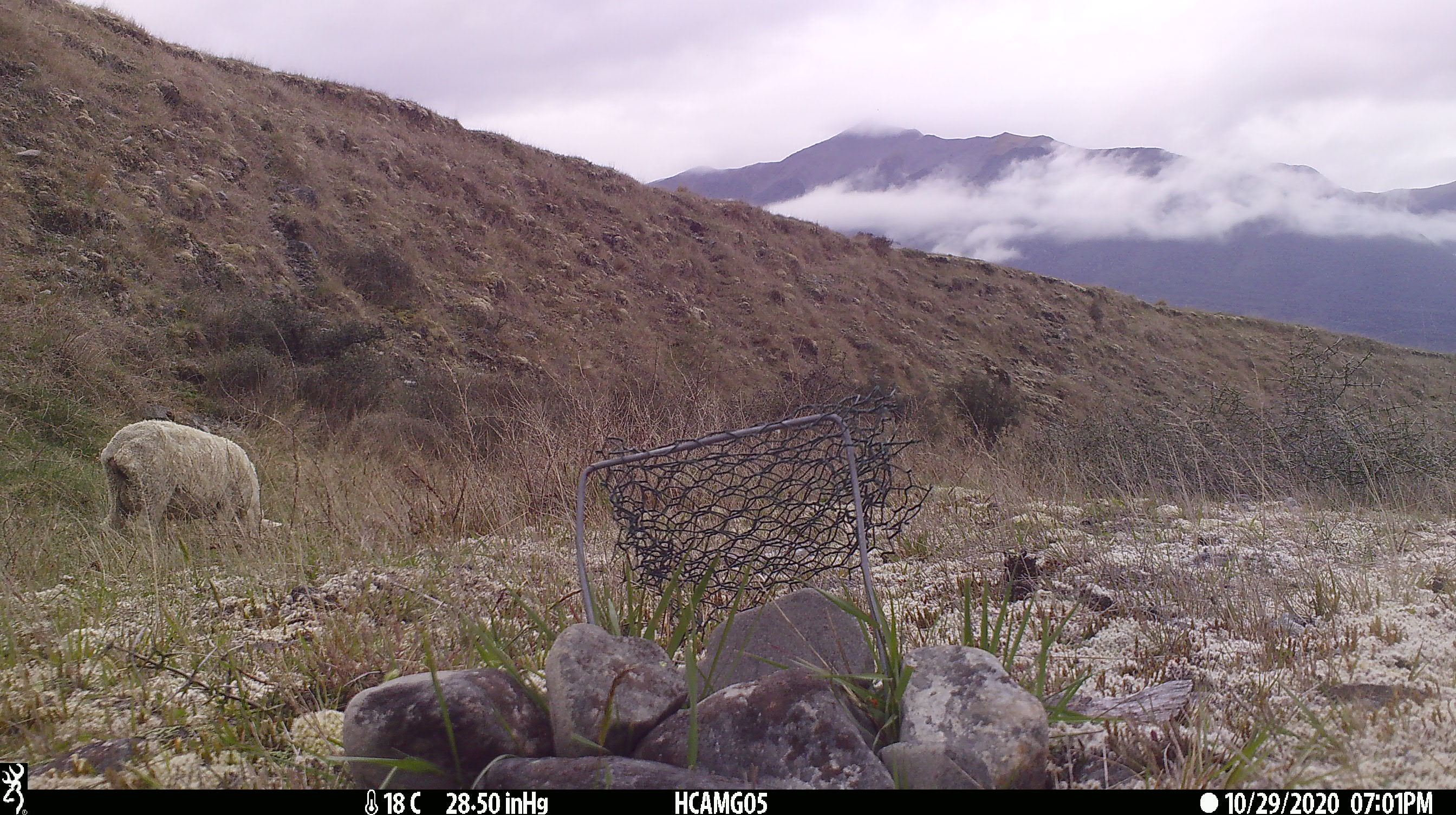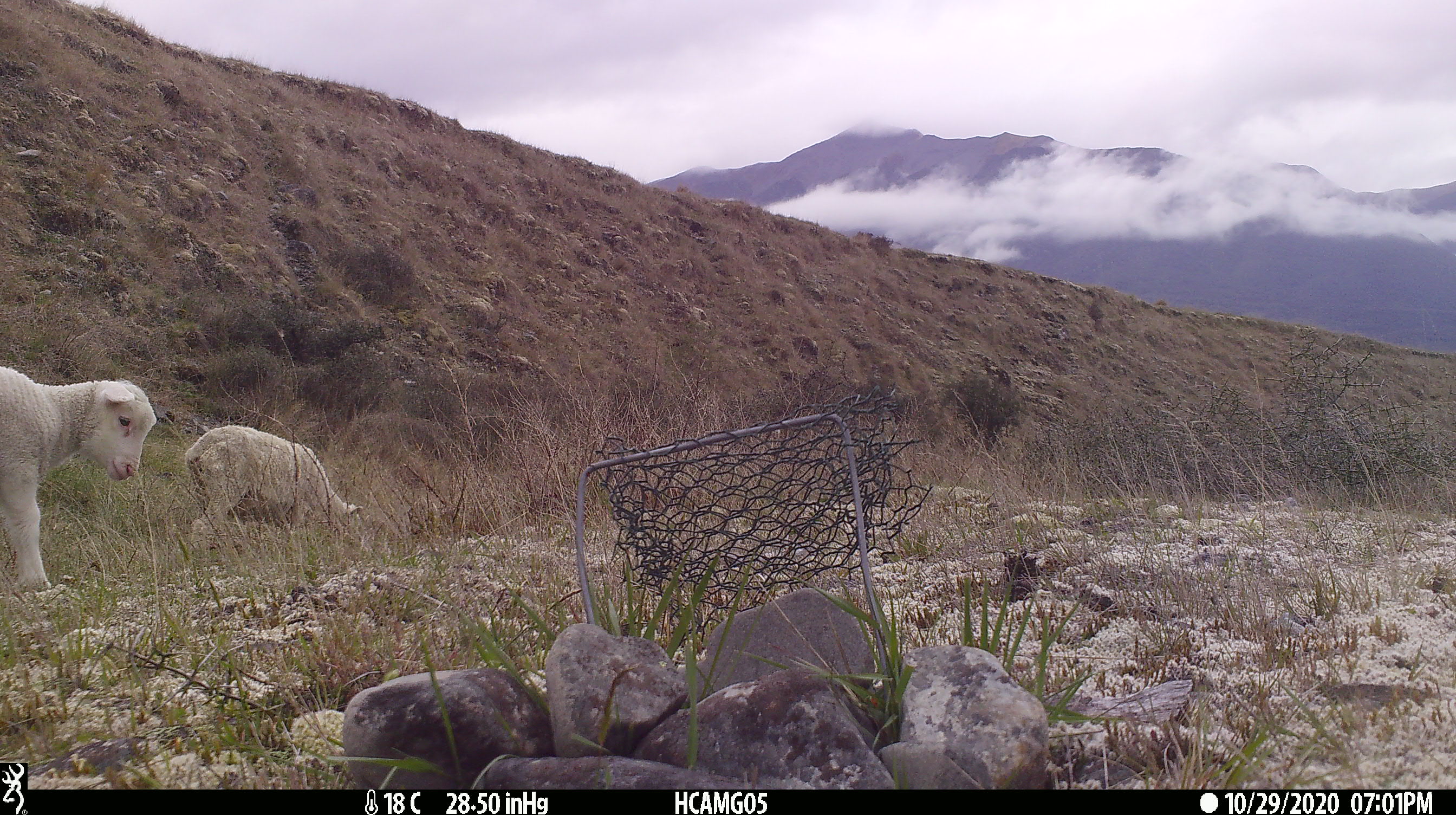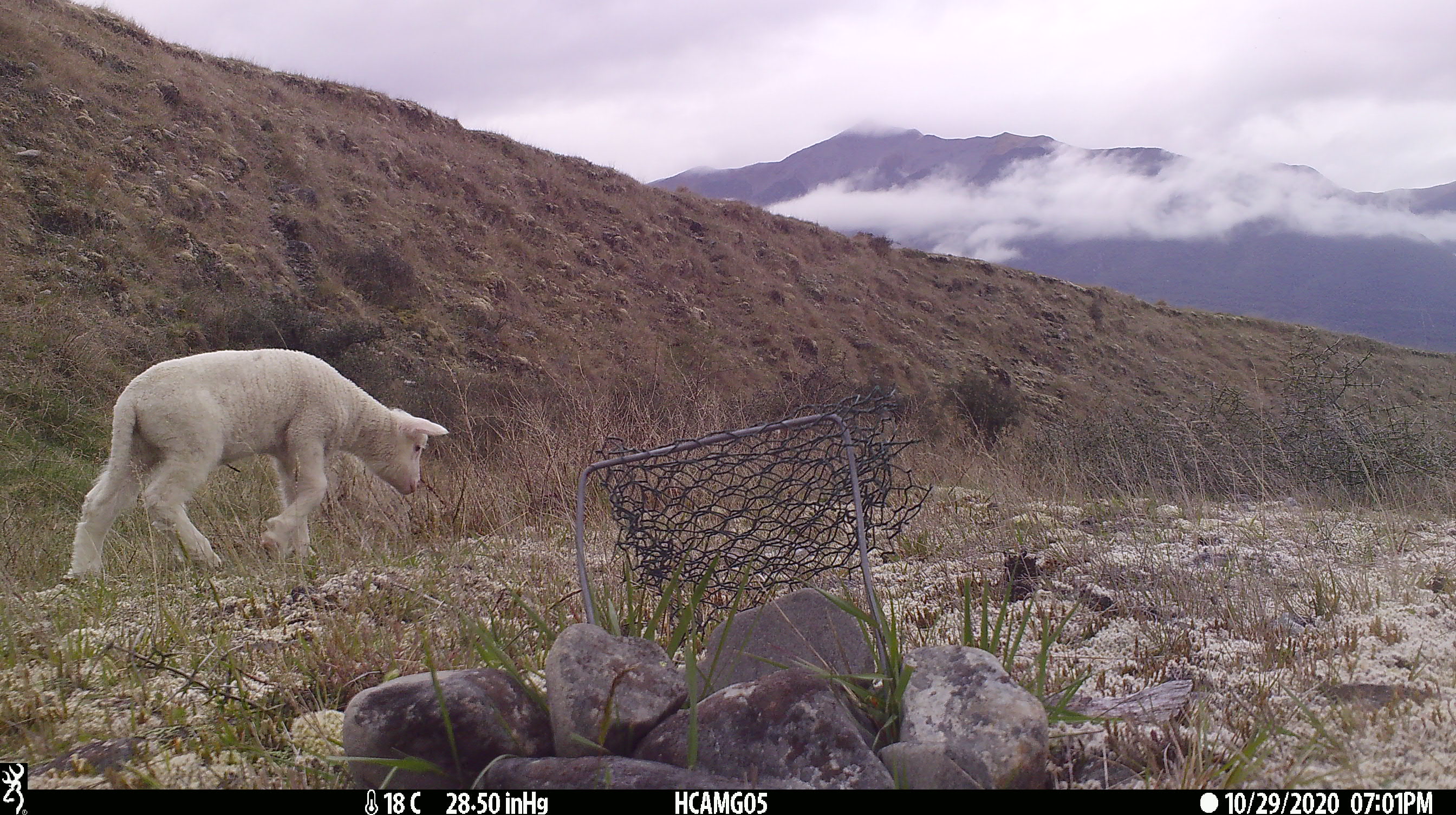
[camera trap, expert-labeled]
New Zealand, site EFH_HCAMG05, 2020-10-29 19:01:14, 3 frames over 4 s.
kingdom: Animalia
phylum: Chordata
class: Mammalia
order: Artiodactyla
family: Bovidae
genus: Ovis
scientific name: Ovis aries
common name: domestic sheep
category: sheep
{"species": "sheep (domestic sheep) (Ovis aries)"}